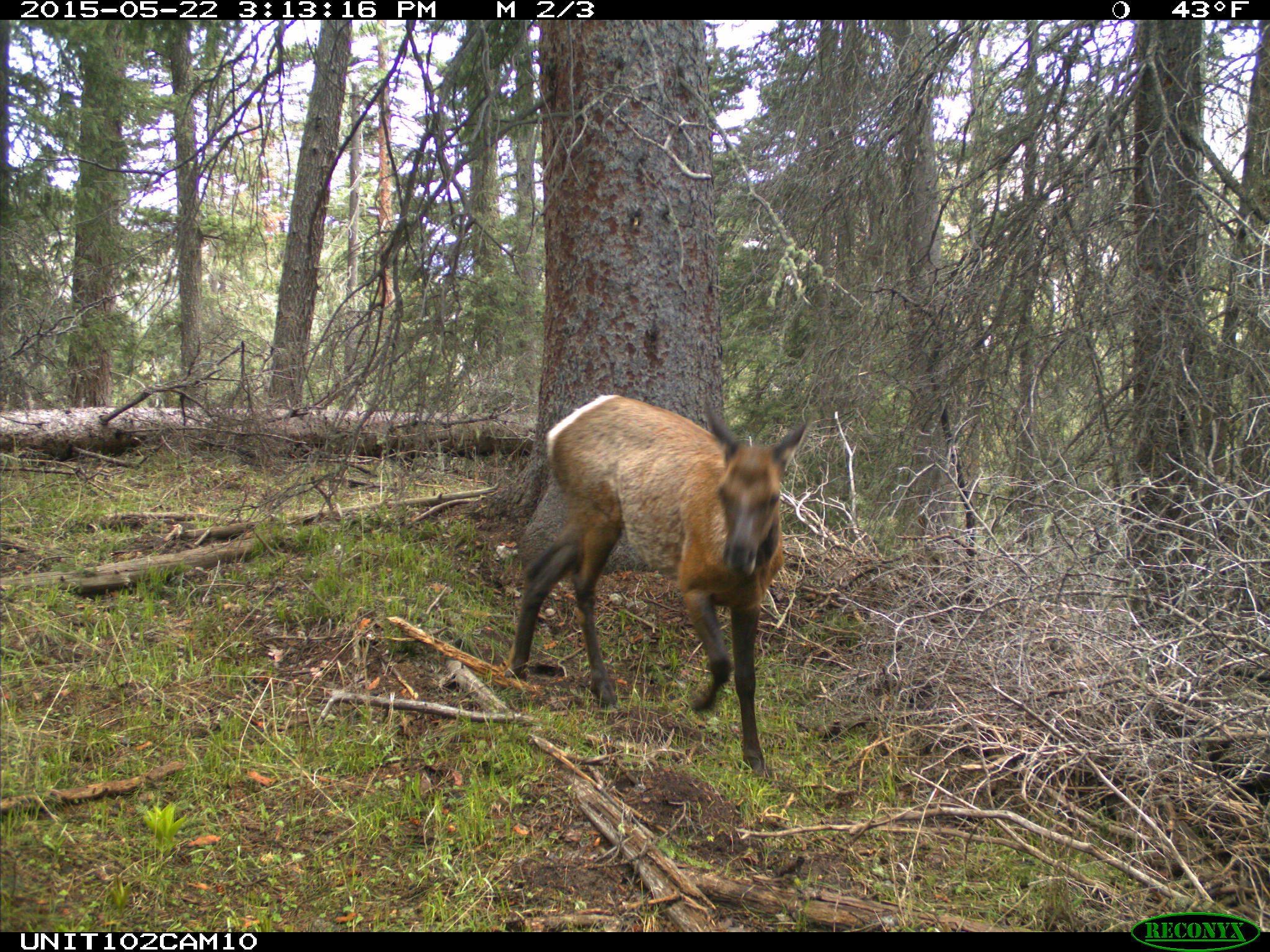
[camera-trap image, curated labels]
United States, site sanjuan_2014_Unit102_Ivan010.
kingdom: Animalia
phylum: Chordata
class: Mammalia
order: Artiodactyla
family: Cervidae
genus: Cervus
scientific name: Cervus elaphus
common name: red deer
Cervus elaphus (red deer).